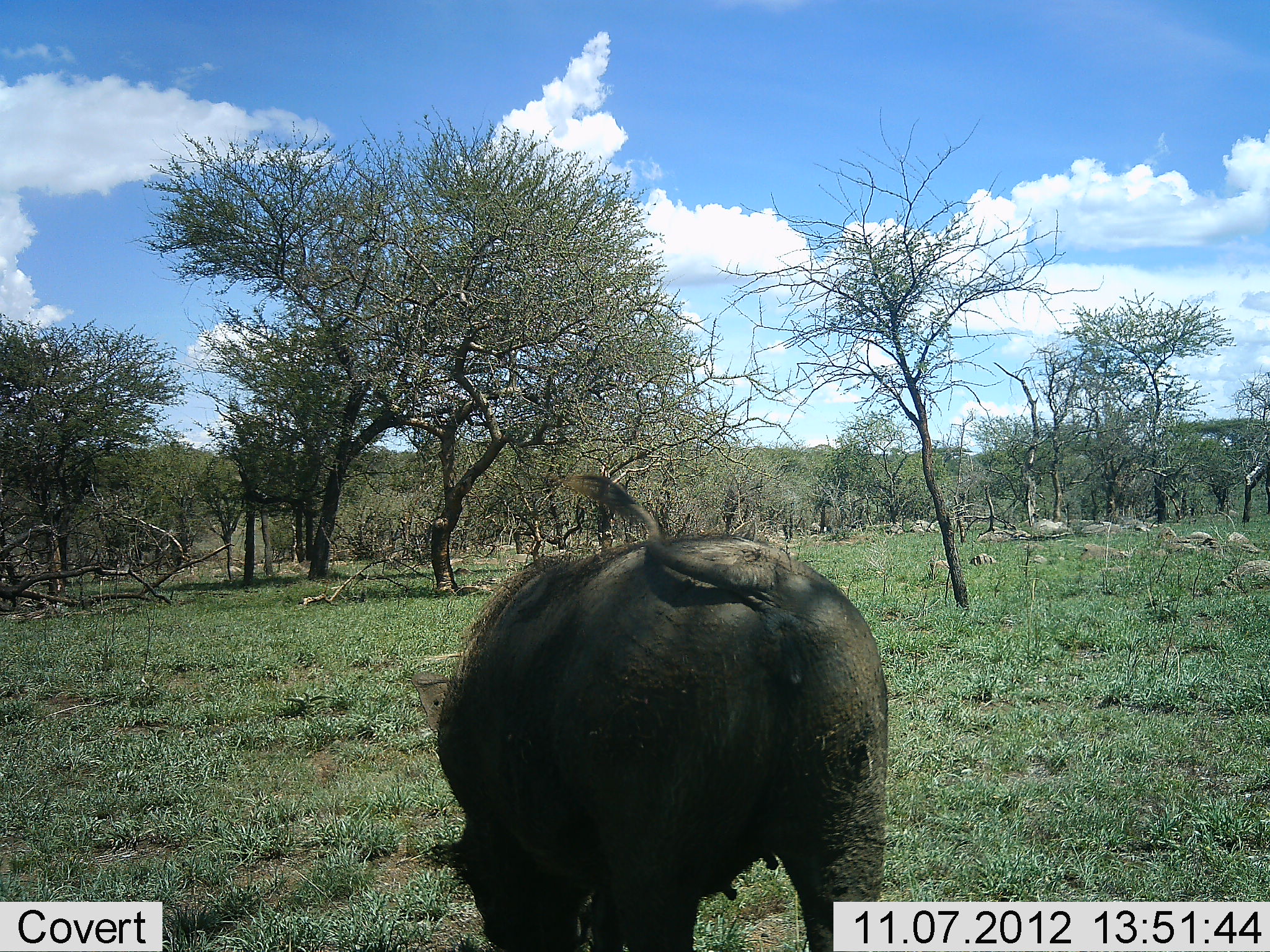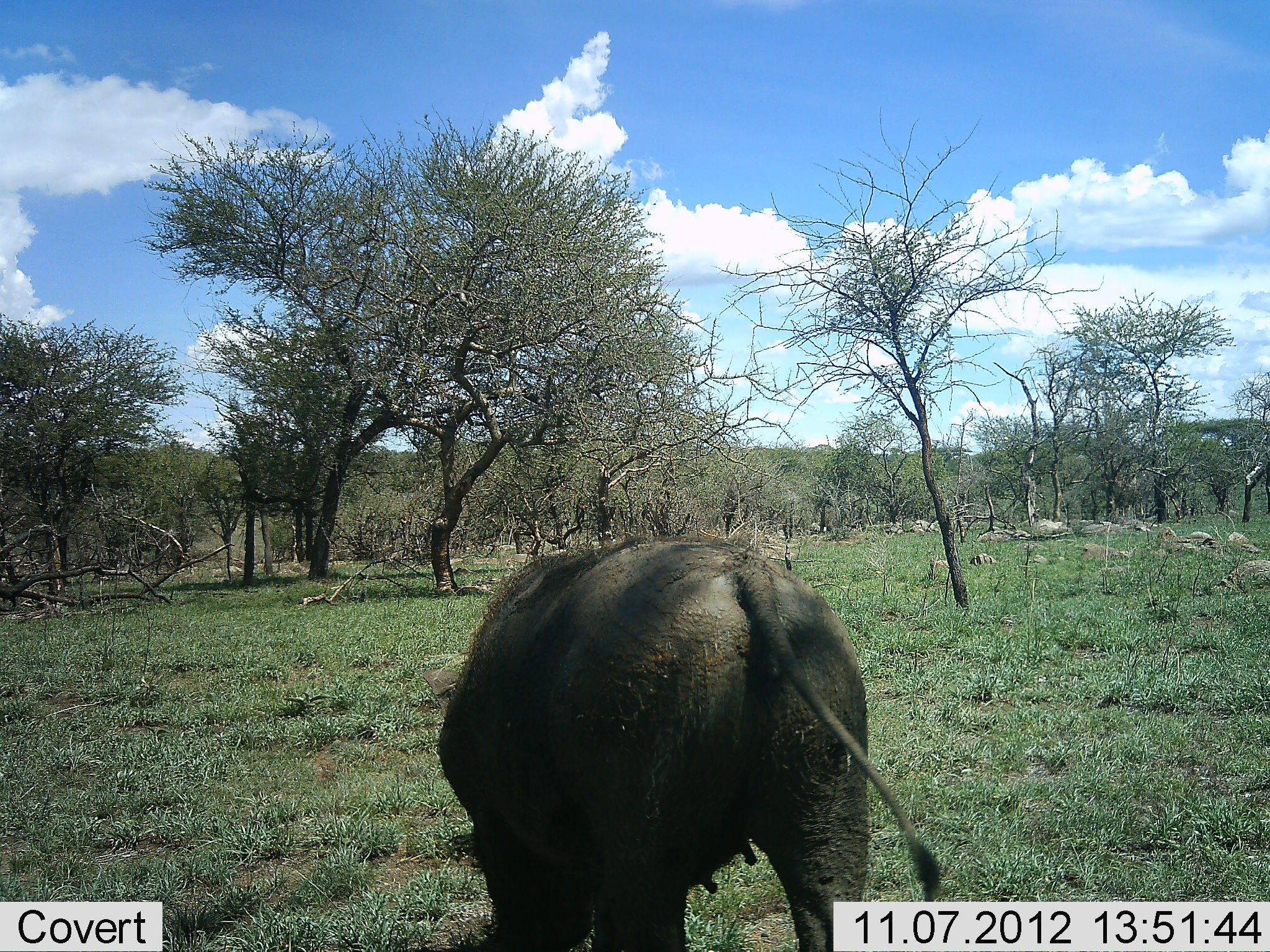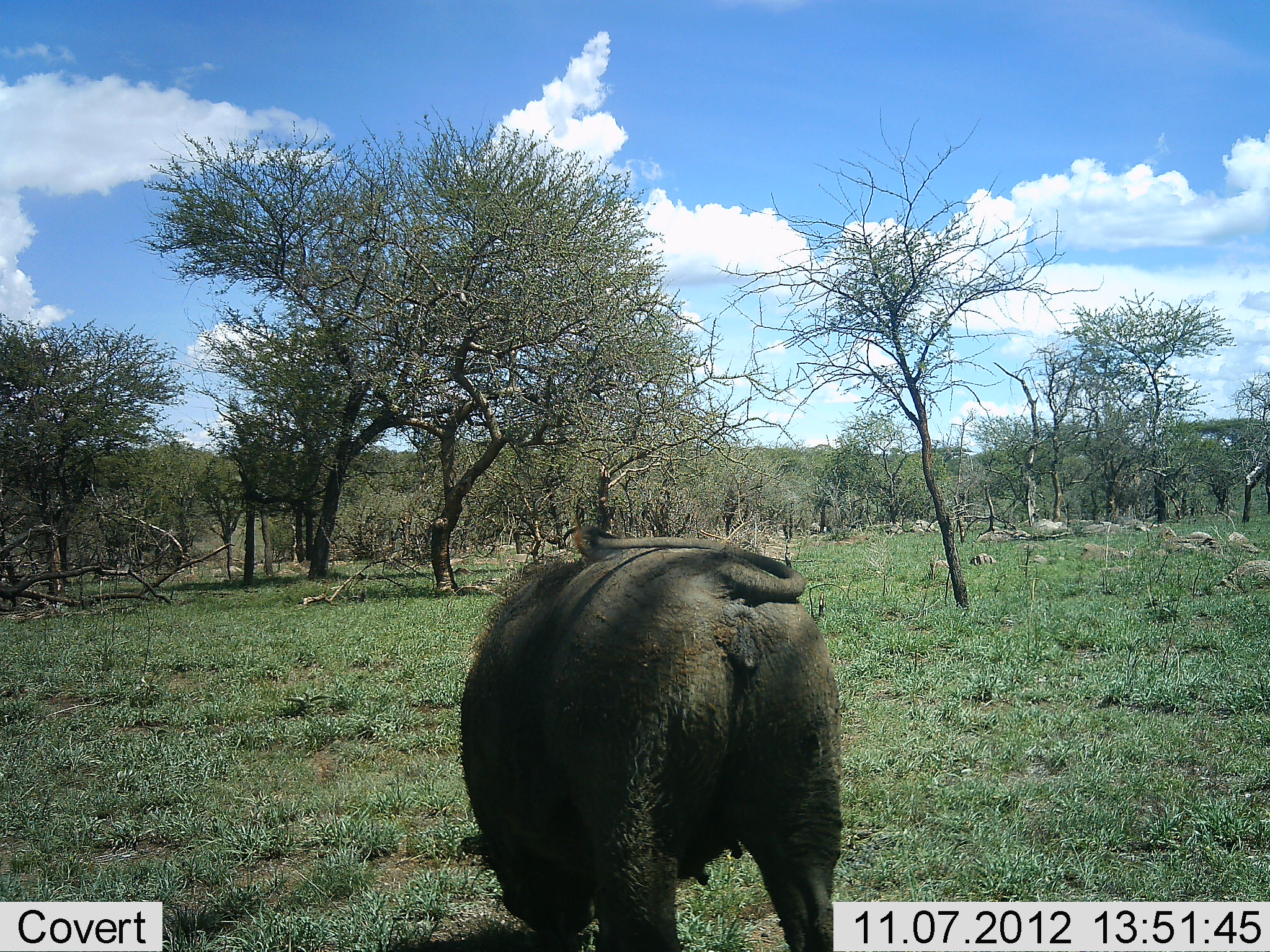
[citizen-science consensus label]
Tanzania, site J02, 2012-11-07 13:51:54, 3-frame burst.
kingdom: Animalia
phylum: Chordata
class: Mammalia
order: Artiodactyla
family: Suidae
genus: Phacochoerus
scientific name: Phacochoerus africanus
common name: warthog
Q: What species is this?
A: Warthog (Phacochoerus africanus).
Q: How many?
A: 1.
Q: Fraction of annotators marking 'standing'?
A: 40%.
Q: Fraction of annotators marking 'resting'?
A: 0%.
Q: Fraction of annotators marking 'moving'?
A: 0%.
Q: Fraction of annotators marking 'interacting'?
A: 0%.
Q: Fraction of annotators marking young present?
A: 0%.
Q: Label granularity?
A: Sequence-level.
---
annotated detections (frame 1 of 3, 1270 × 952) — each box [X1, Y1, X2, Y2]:
animal: [424, 469, 890, 952]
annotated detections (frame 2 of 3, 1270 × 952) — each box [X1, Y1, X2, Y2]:
animal: [428, 530, 943, 952]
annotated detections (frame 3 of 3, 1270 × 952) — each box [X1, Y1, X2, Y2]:
animal: [458, 502, 848, 952]